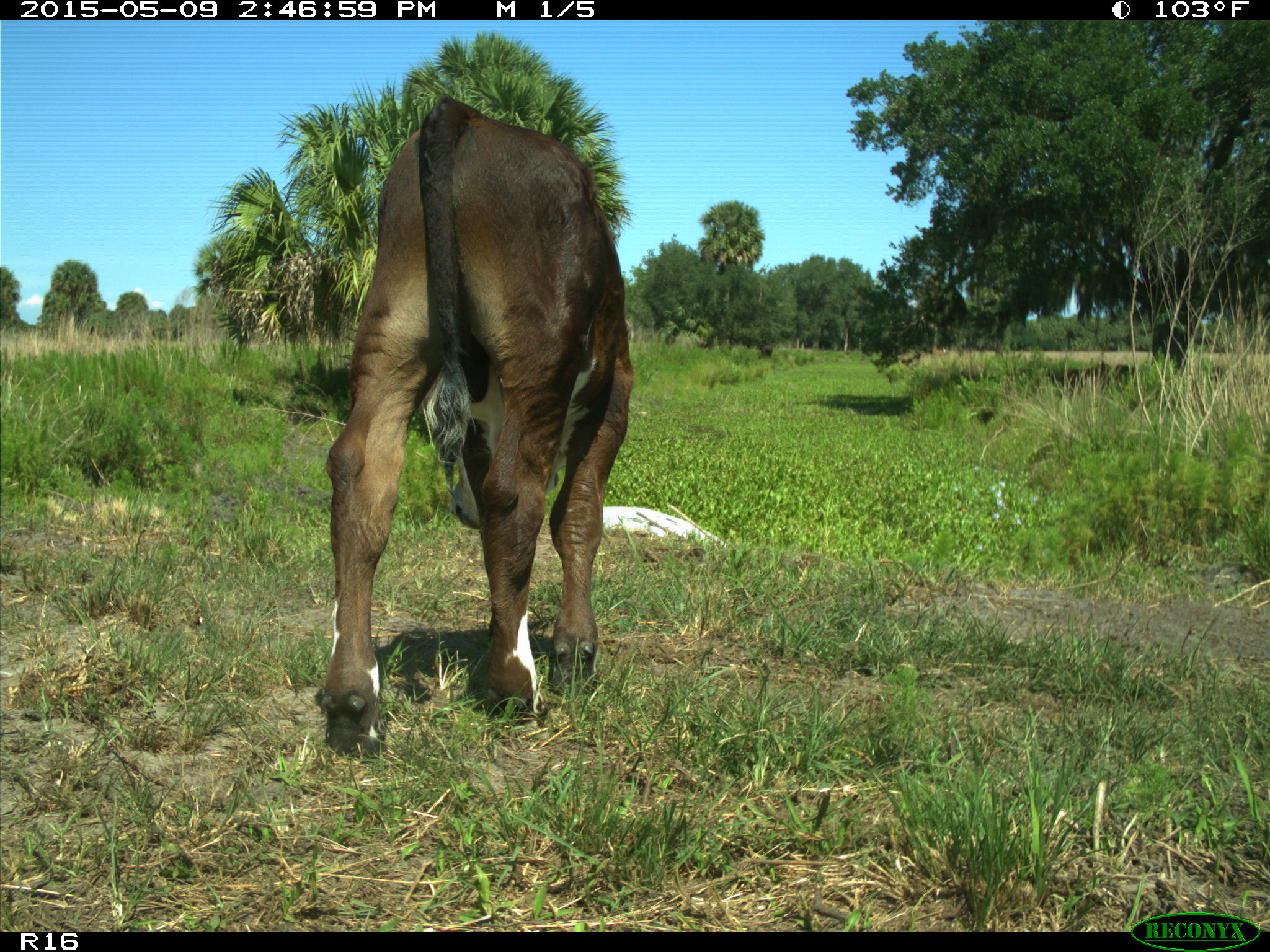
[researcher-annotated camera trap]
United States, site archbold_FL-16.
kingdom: Animalia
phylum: Chordata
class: Mammalia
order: Artiodactyla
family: Bovidae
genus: Bos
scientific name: Bos taurus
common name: domestic cow